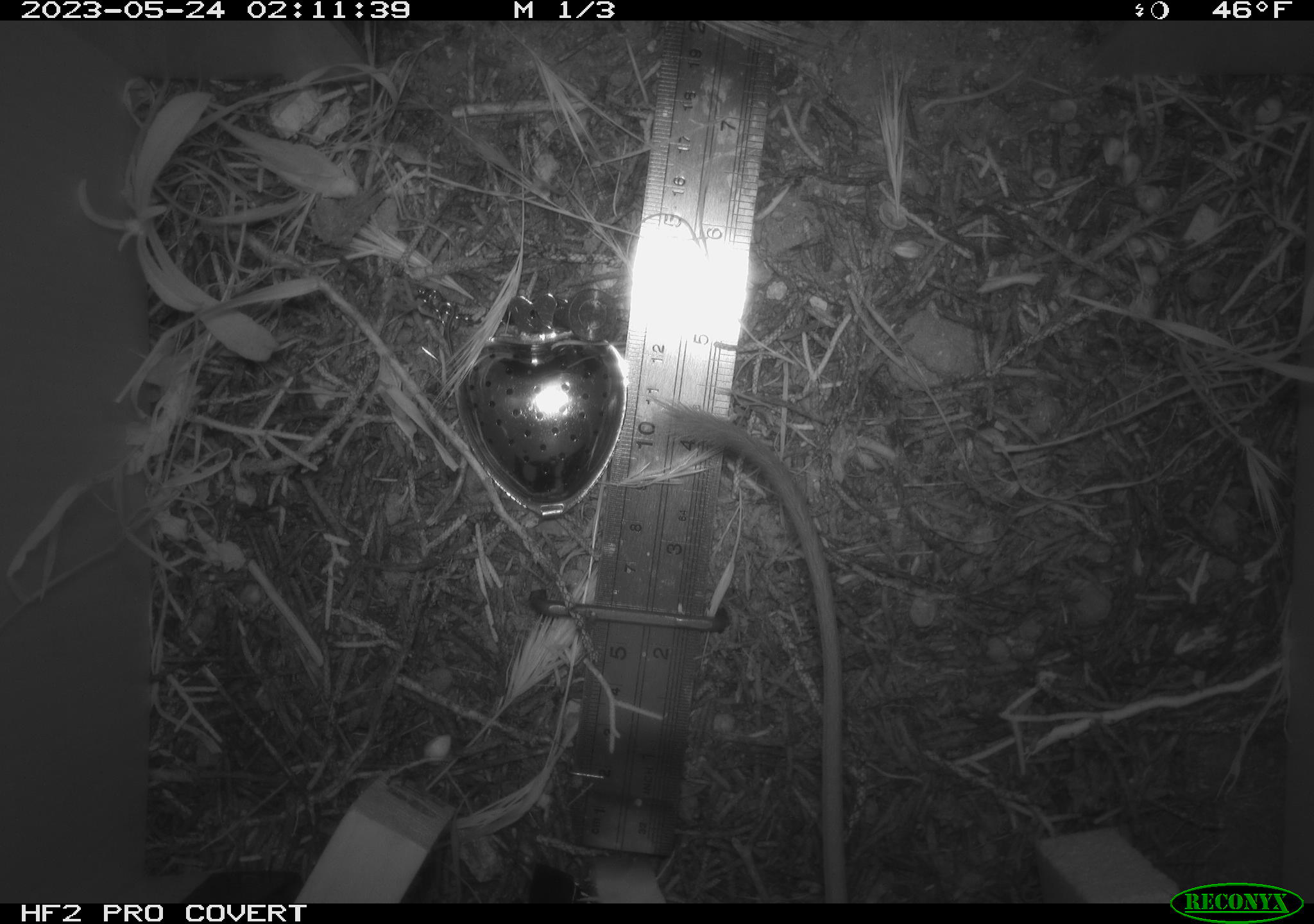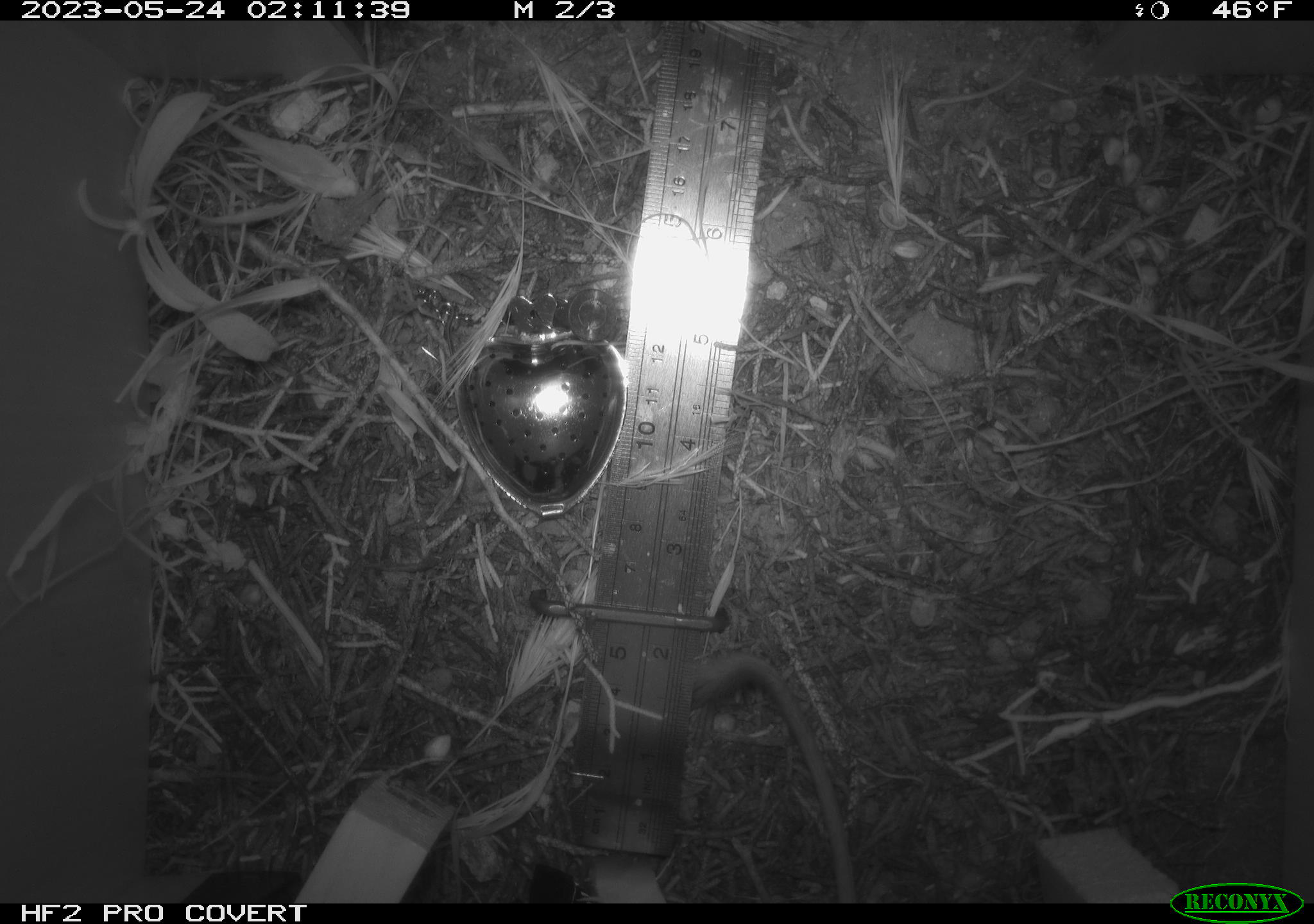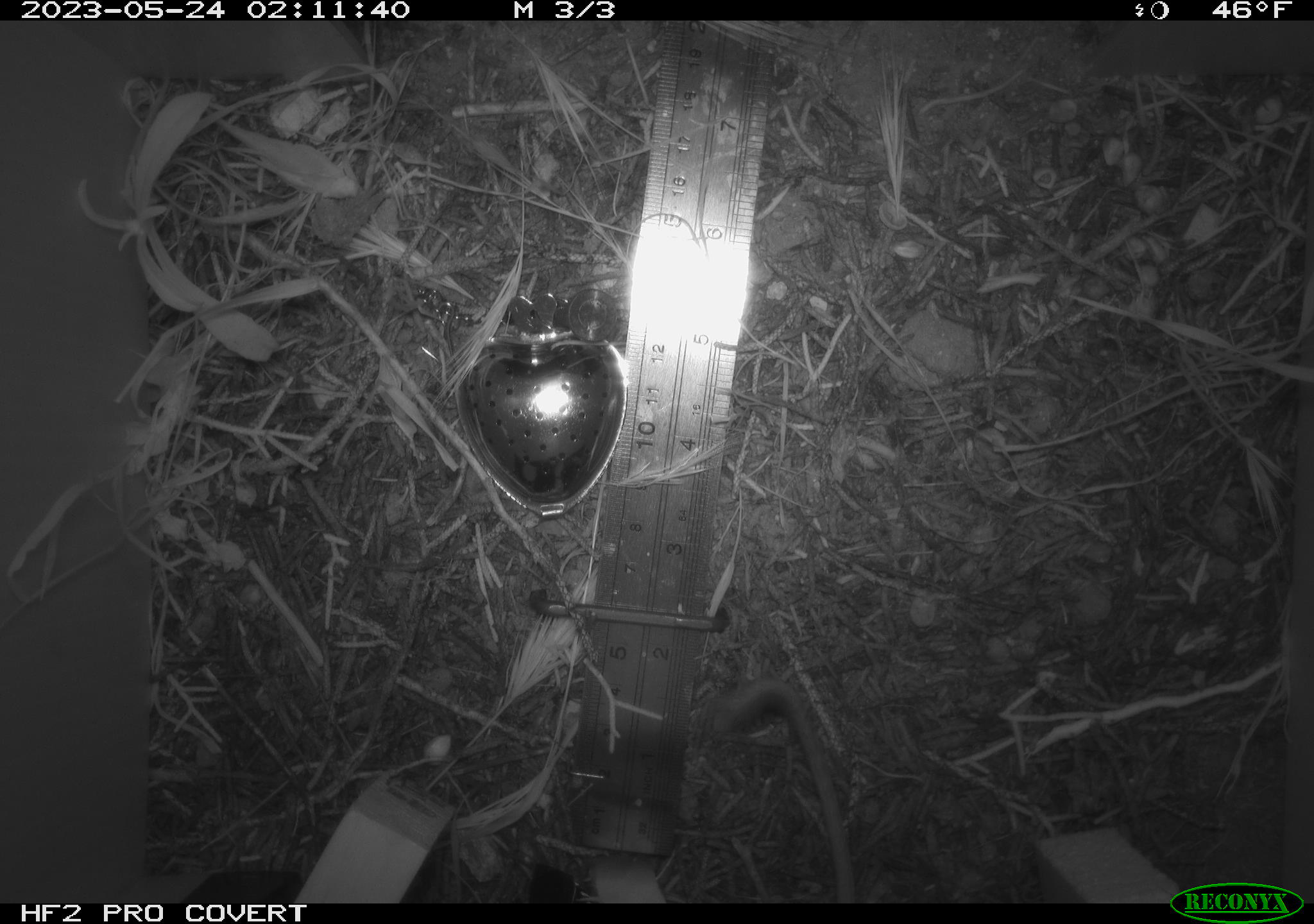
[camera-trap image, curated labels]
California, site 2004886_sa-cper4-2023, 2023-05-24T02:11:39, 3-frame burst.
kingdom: Animalia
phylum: Chordata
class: Mammalia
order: Rodentia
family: Heteromyidae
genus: Dipodomys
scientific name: Dipodomys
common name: kangaroo rats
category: dipodomys species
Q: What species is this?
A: Dipodomys species (kangaroo rats) (Dipodomys).